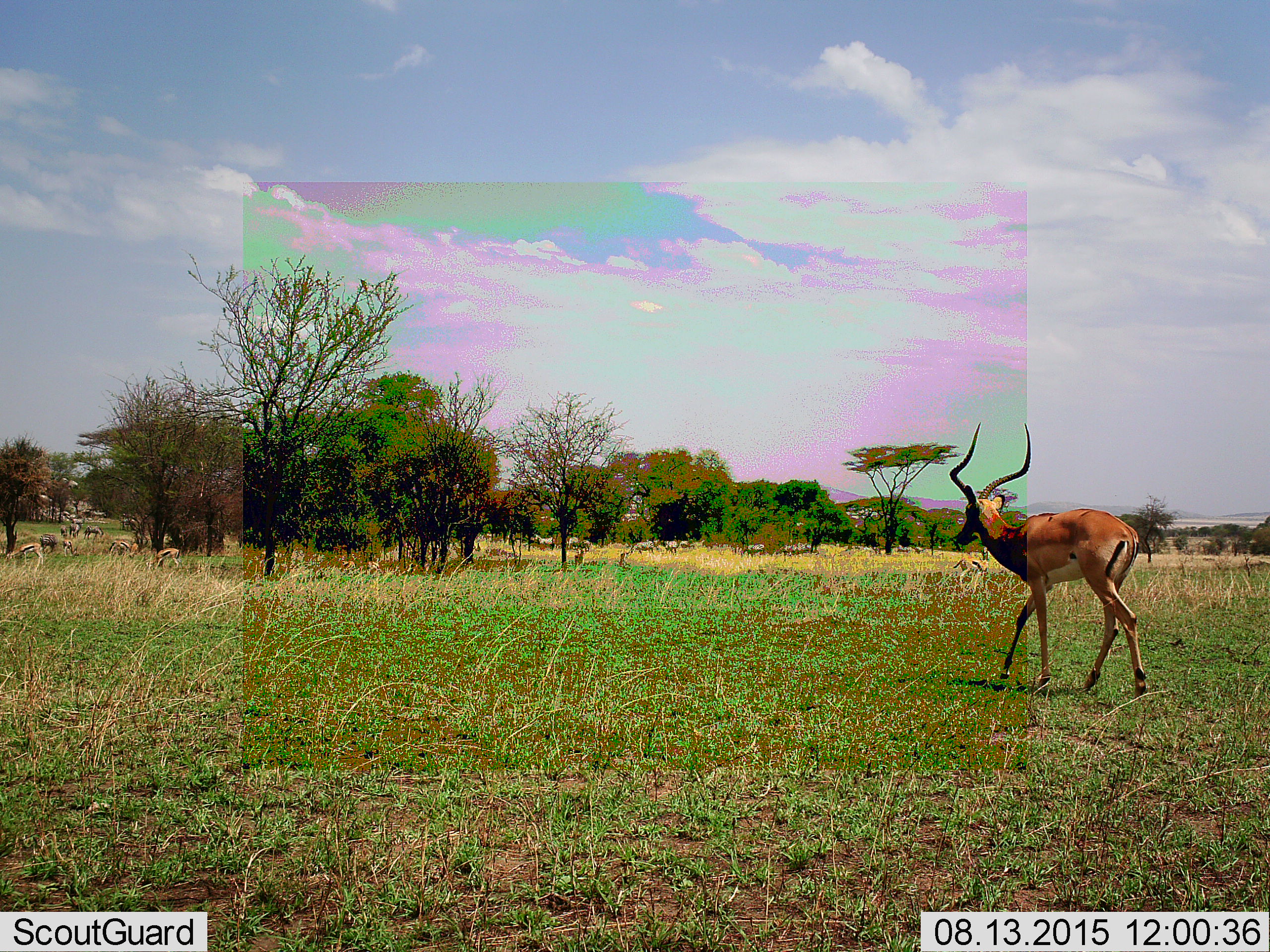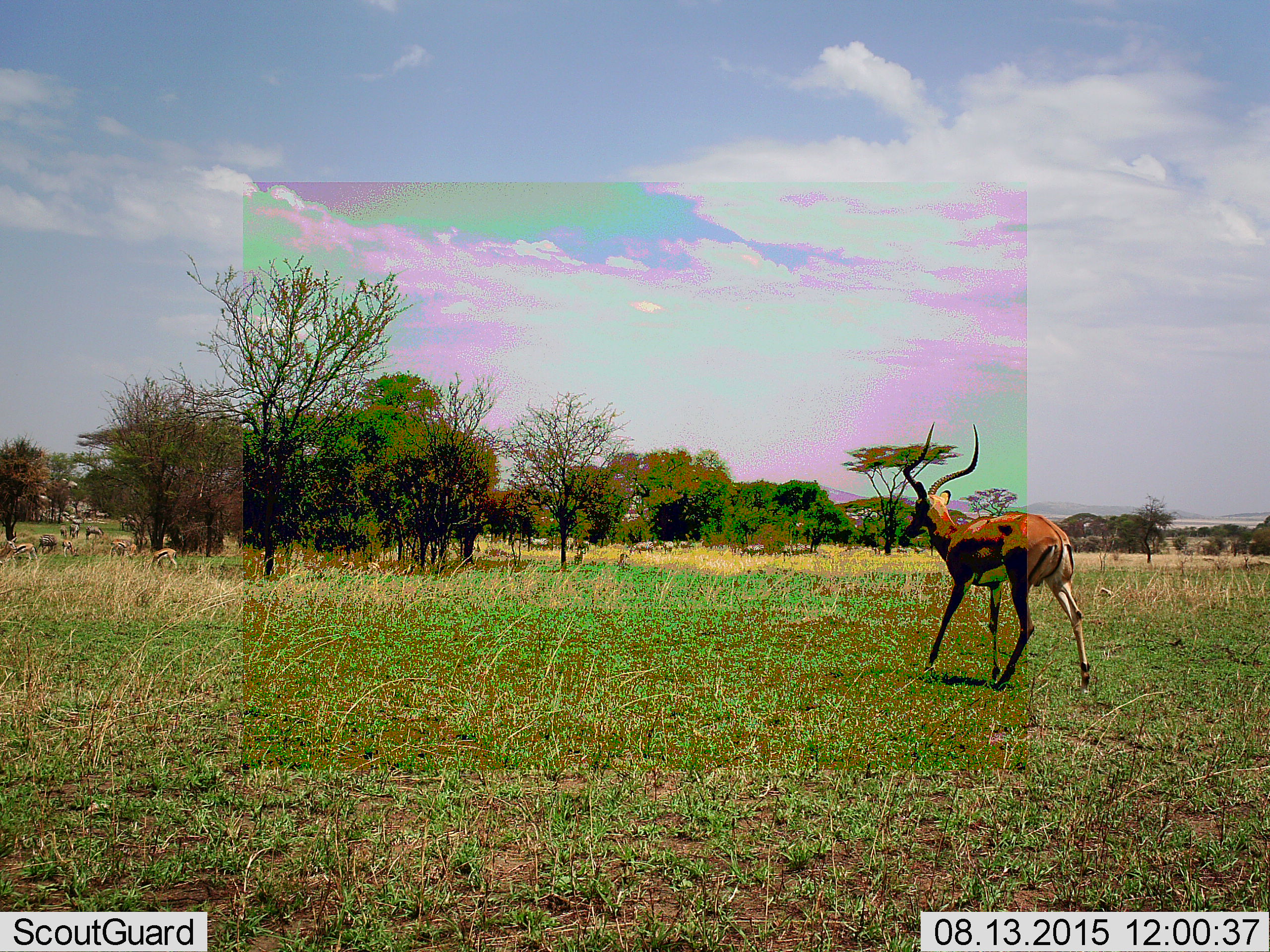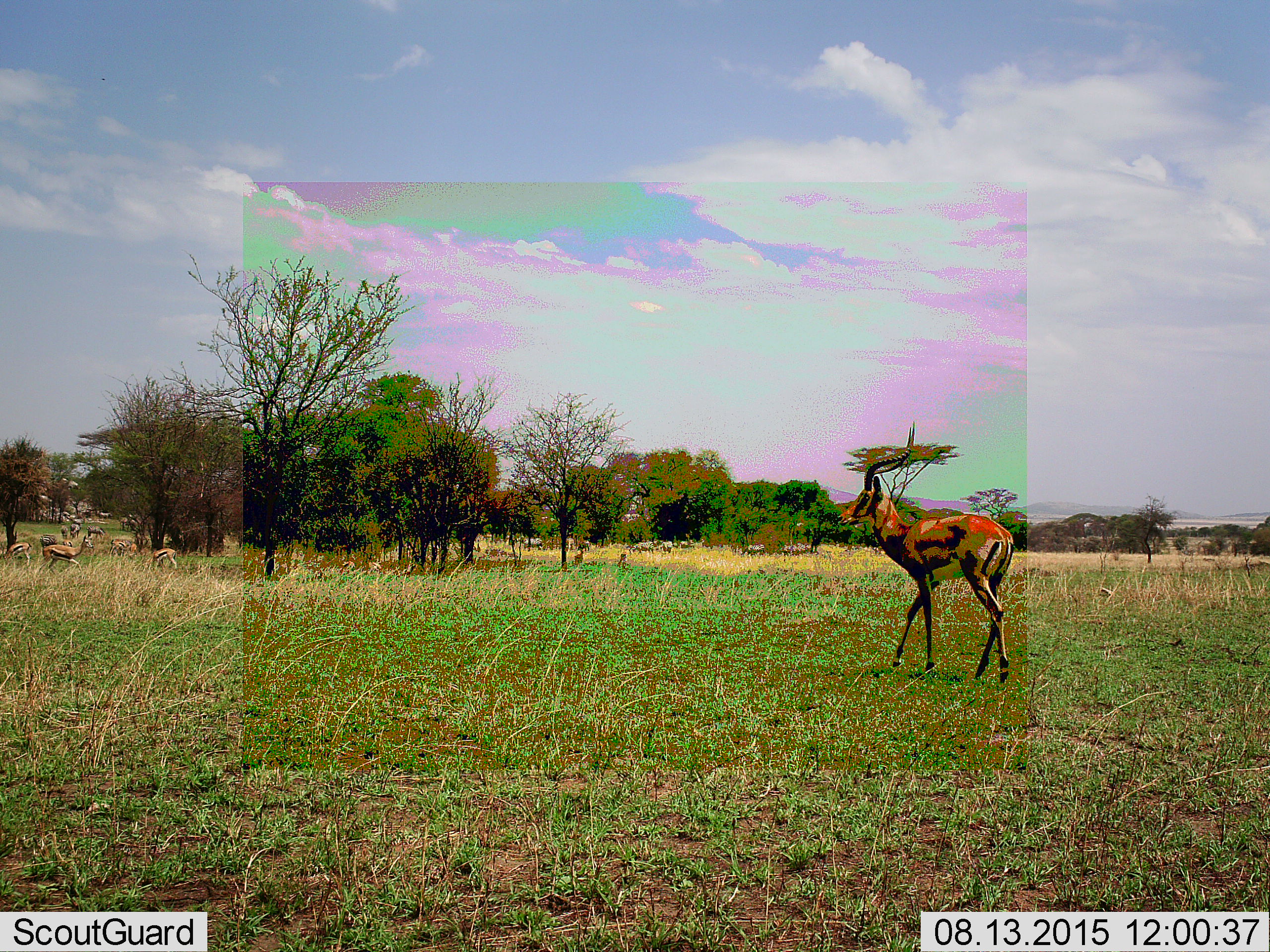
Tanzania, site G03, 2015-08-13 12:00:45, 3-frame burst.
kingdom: Animalia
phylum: Chordata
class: Mammalia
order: Artiodactyla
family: Bovidae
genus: Eudorcas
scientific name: Eudorcas thomsonii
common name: thomson's gazelle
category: gazellethomsons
Gazellethomsons (thomson's gazelle) (Eudorcas thomsonii), count 7. Behavior (volunteer vote fractions): standing 50%, resting 0%, moving 36%, interacting 7%. Young present (vote fraction): 7%. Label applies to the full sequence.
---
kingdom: Animalia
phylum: Chordata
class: Mammalia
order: Artiodactyla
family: Bovidae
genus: Aepyceros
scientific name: Aepyceros melampus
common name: impala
Impala (Aepyceros melampus), count 1. Behavior (volunteer vote fractions): standing 7%, resting 7%, moving 87%, interacting 0%. Young present (vote fraction): 0%. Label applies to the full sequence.